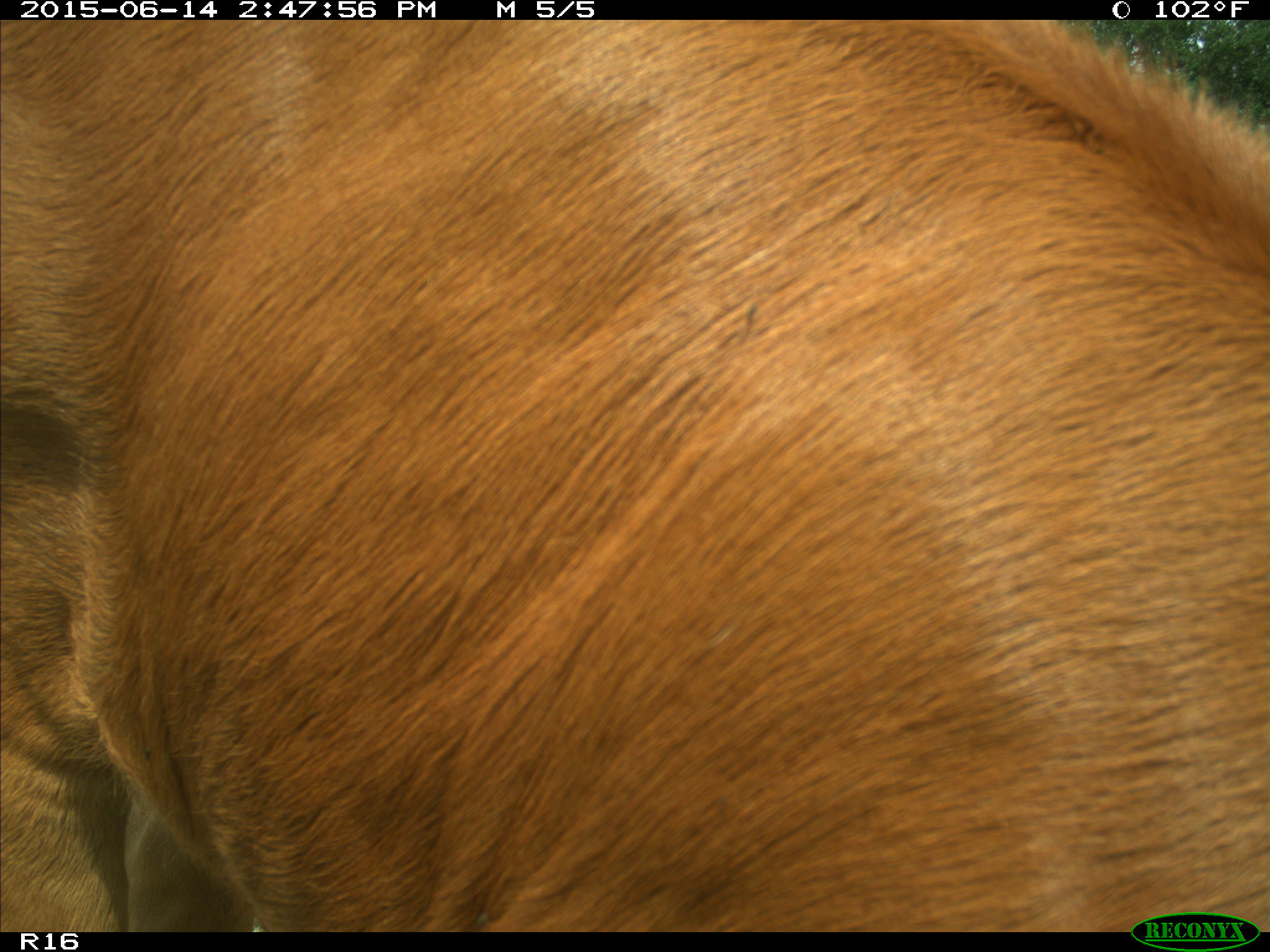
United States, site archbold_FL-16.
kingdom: Animalia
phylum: Chordata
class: Mammalia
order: Artiodactyla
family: Bovidae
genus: Bos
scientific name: Bos taurus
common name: domestic cow